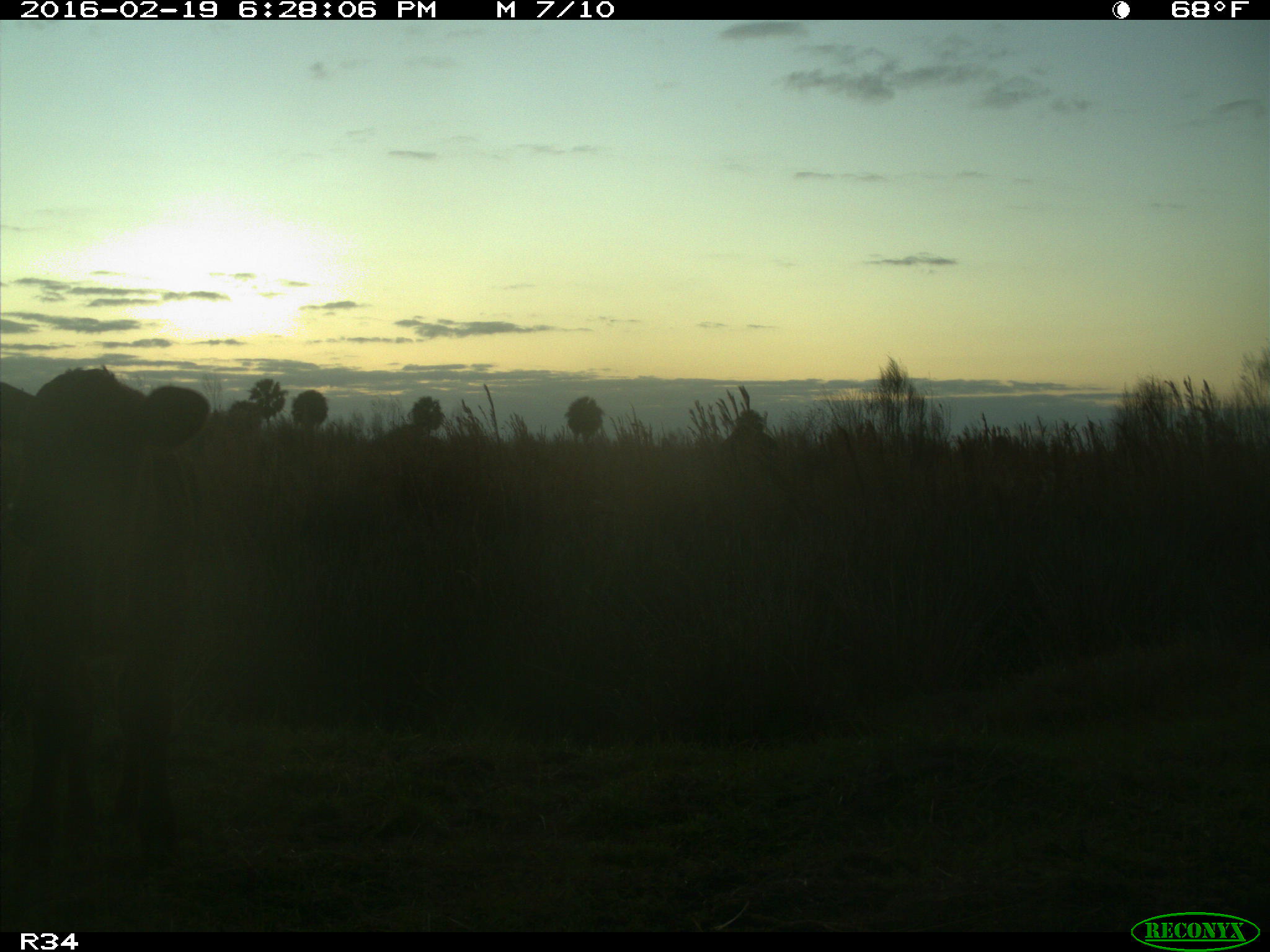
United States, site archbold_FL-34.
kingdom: Animalia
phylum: Chordata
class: Mammalia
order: Artiodactyla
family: Bovidae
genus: Bos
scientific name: Bos taurus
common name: domestic cow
Bos taurus (domestic cow).